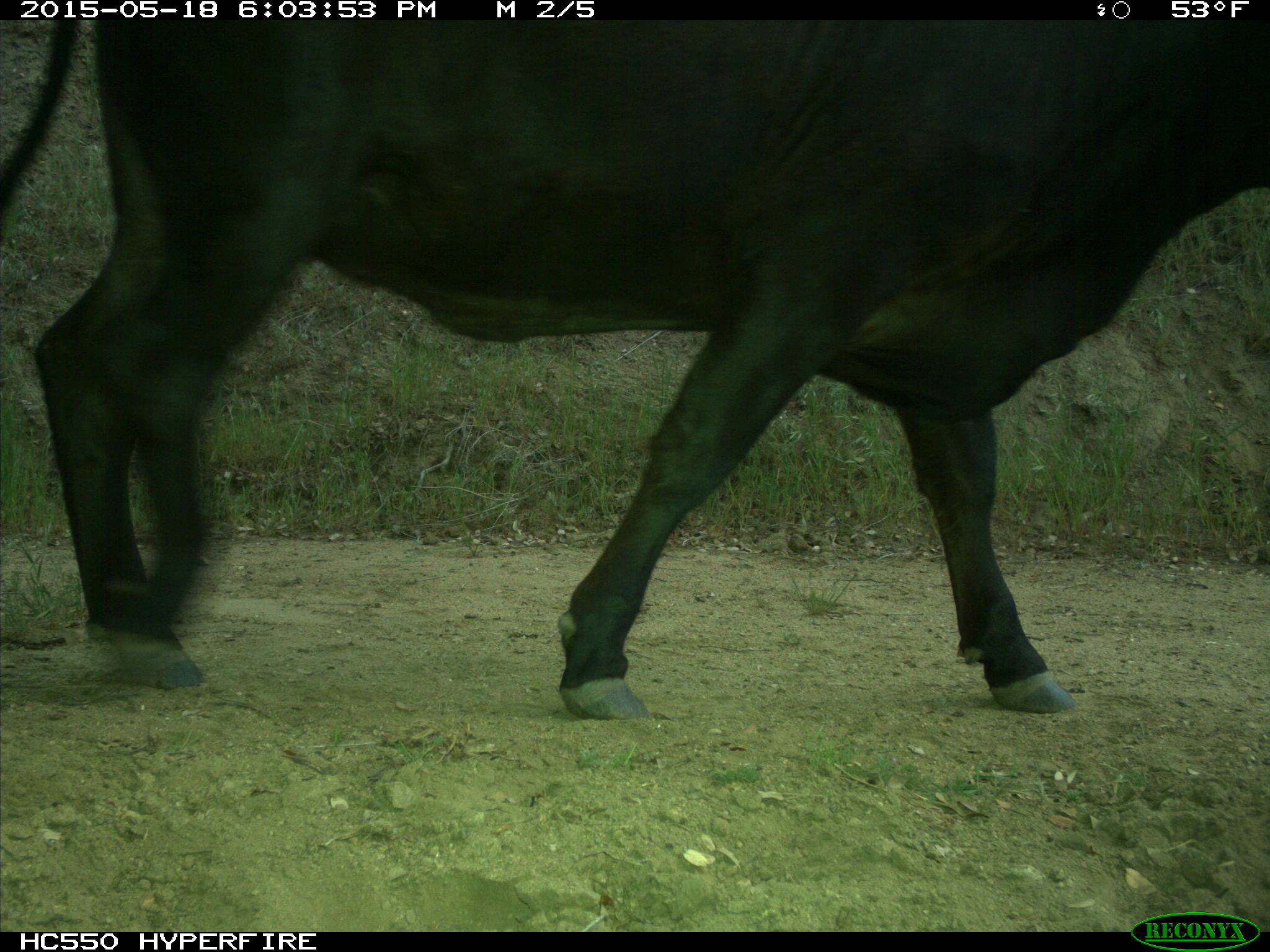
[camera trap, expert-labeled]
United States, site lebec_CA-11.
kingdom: Animalia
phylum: Chordata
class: Mammalia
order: Artiodactyla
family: Bovidae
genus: Bos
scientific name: Bos taurus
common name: domestic cow